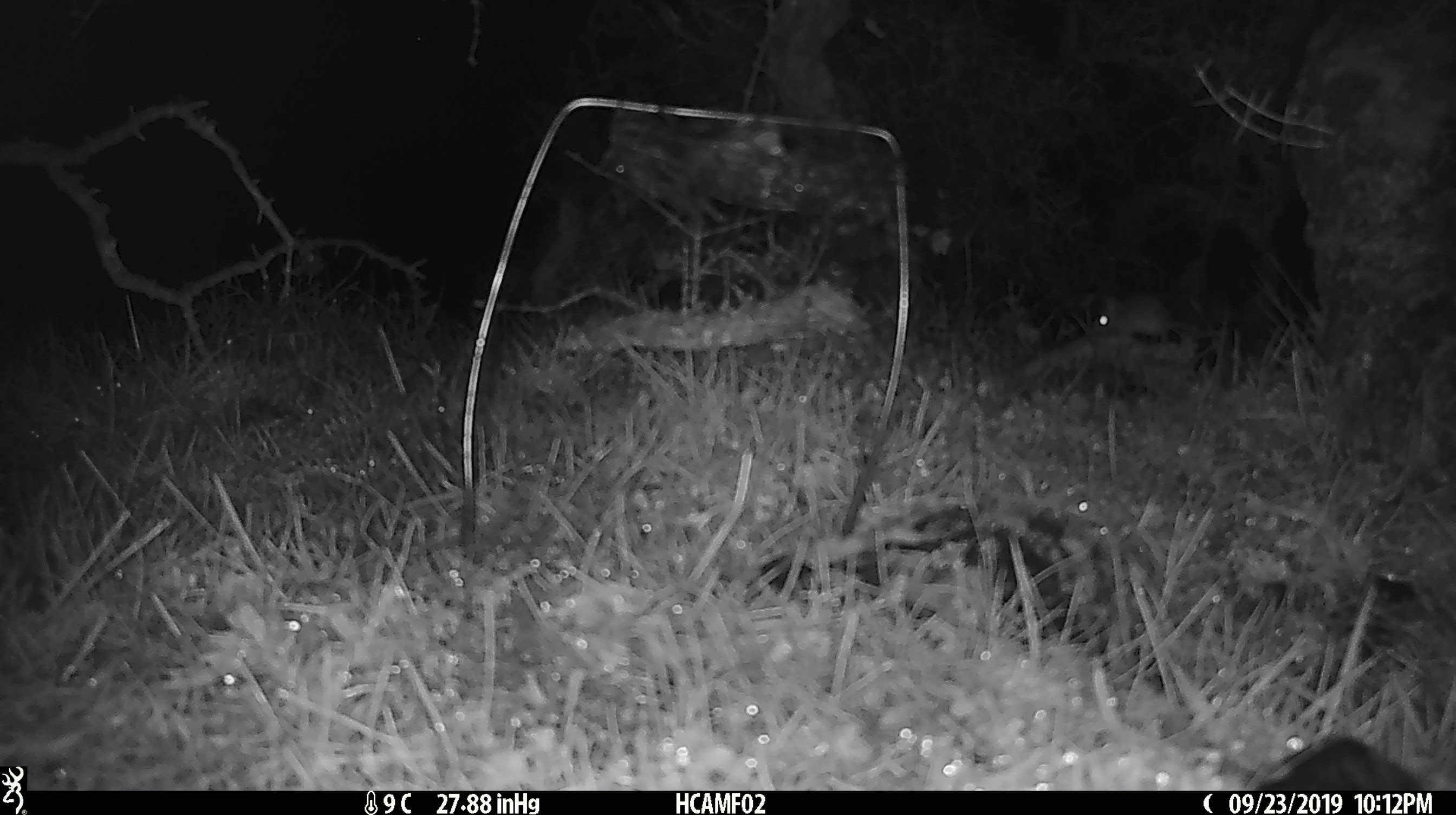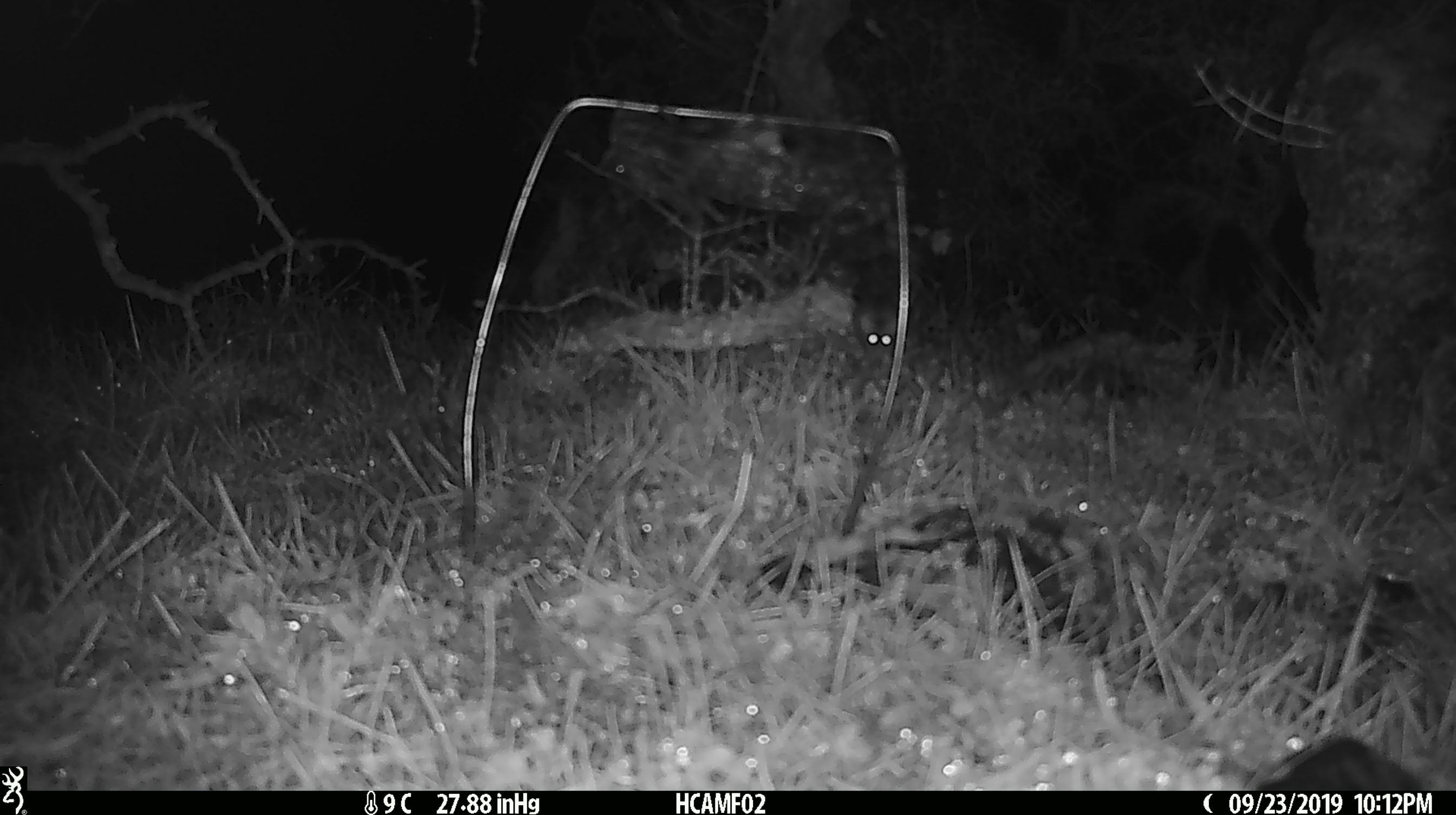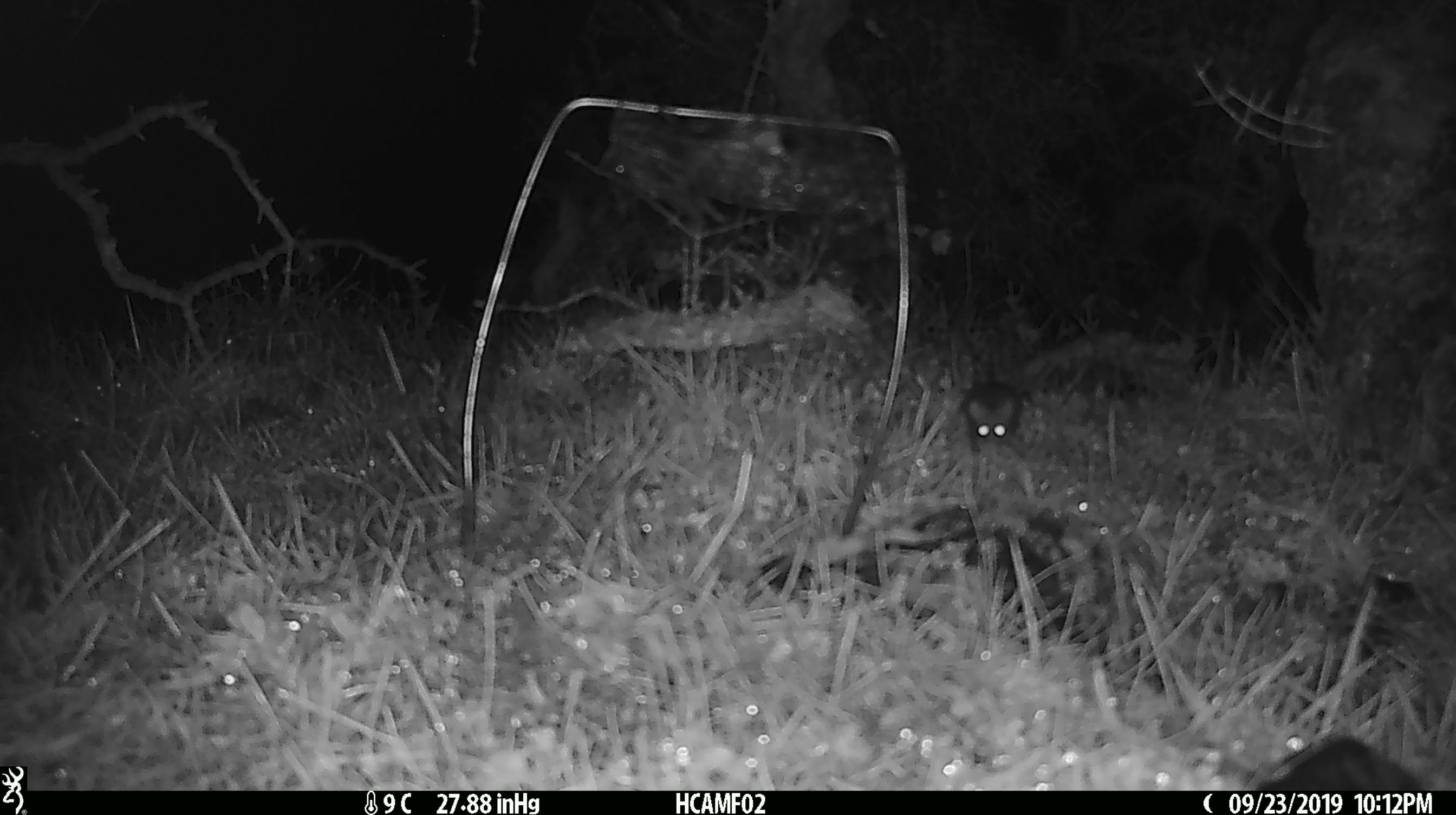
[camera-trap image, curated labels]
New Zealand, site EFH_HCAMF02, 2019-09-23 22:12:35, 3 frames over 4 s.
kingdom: Animalia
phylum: Chordata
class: Mammalia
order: Rodentia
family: Muridae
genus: Mus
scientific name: Mus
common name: mouse